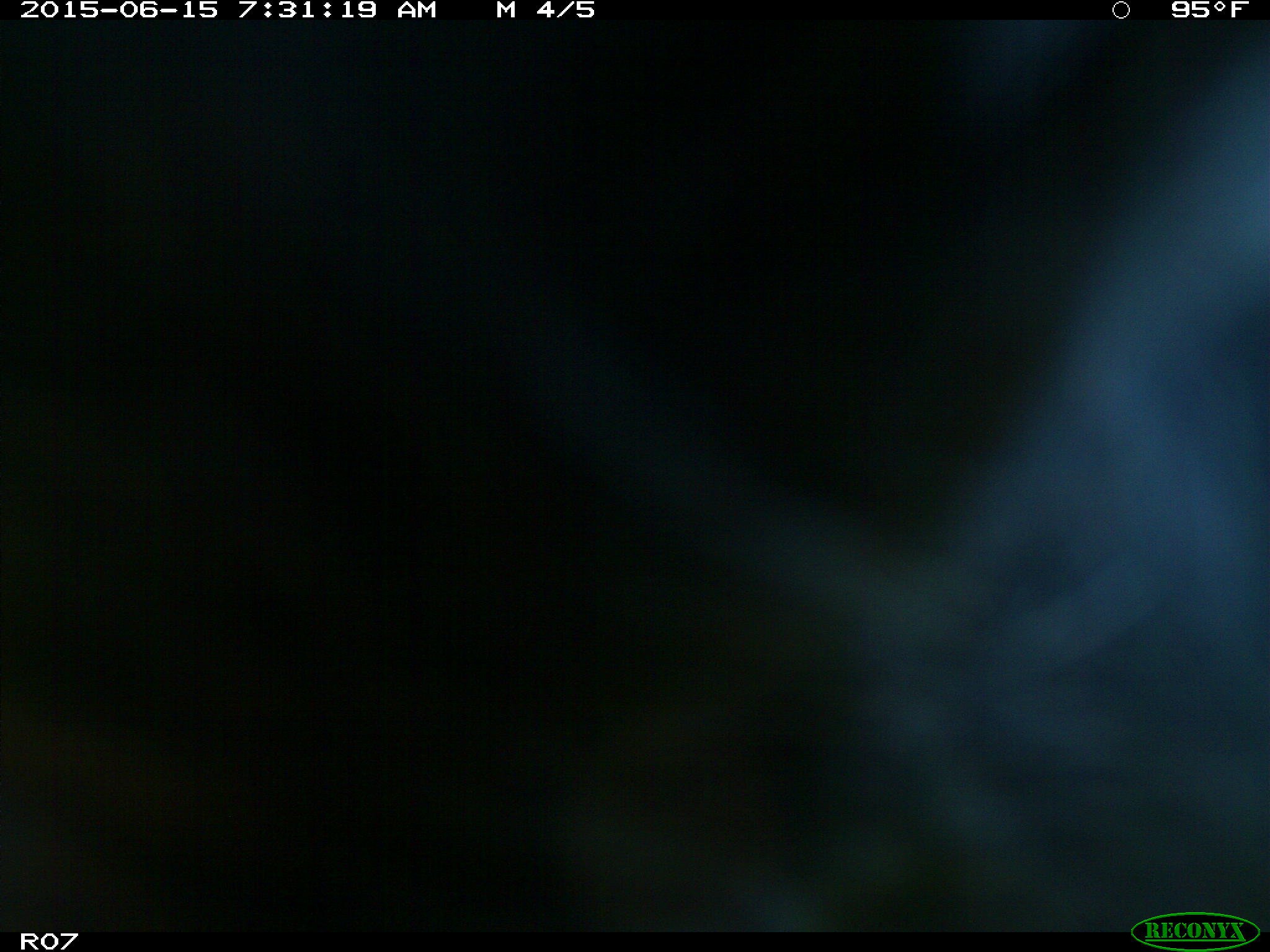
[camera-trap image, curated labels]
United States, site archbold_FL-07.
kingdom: Animalia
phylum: Chordata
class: Mammalia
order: Artiodactyla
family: Bovidae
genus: Bos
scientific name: Bos taurus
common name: domestic cow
Bos taurus (domestic cow).